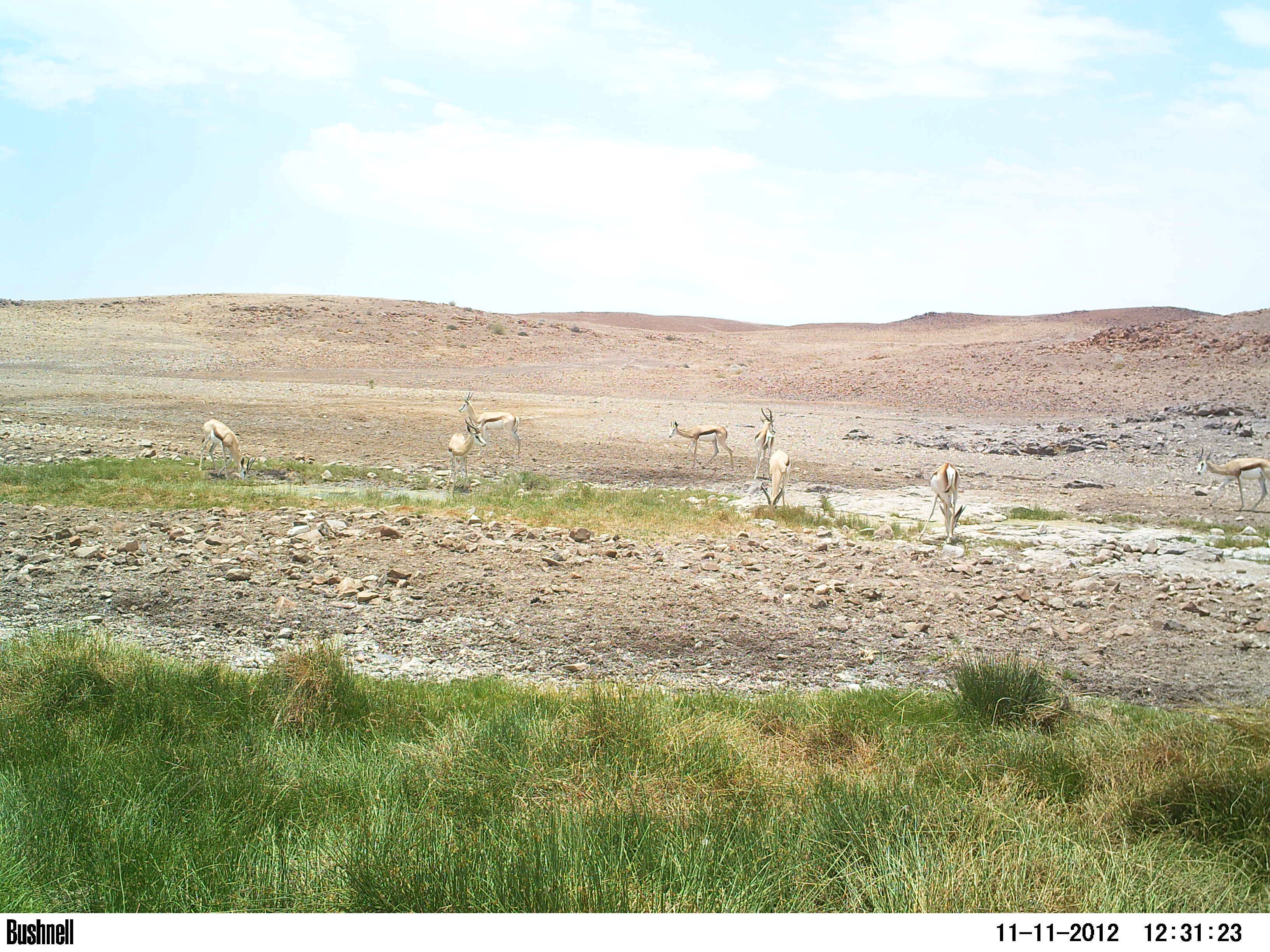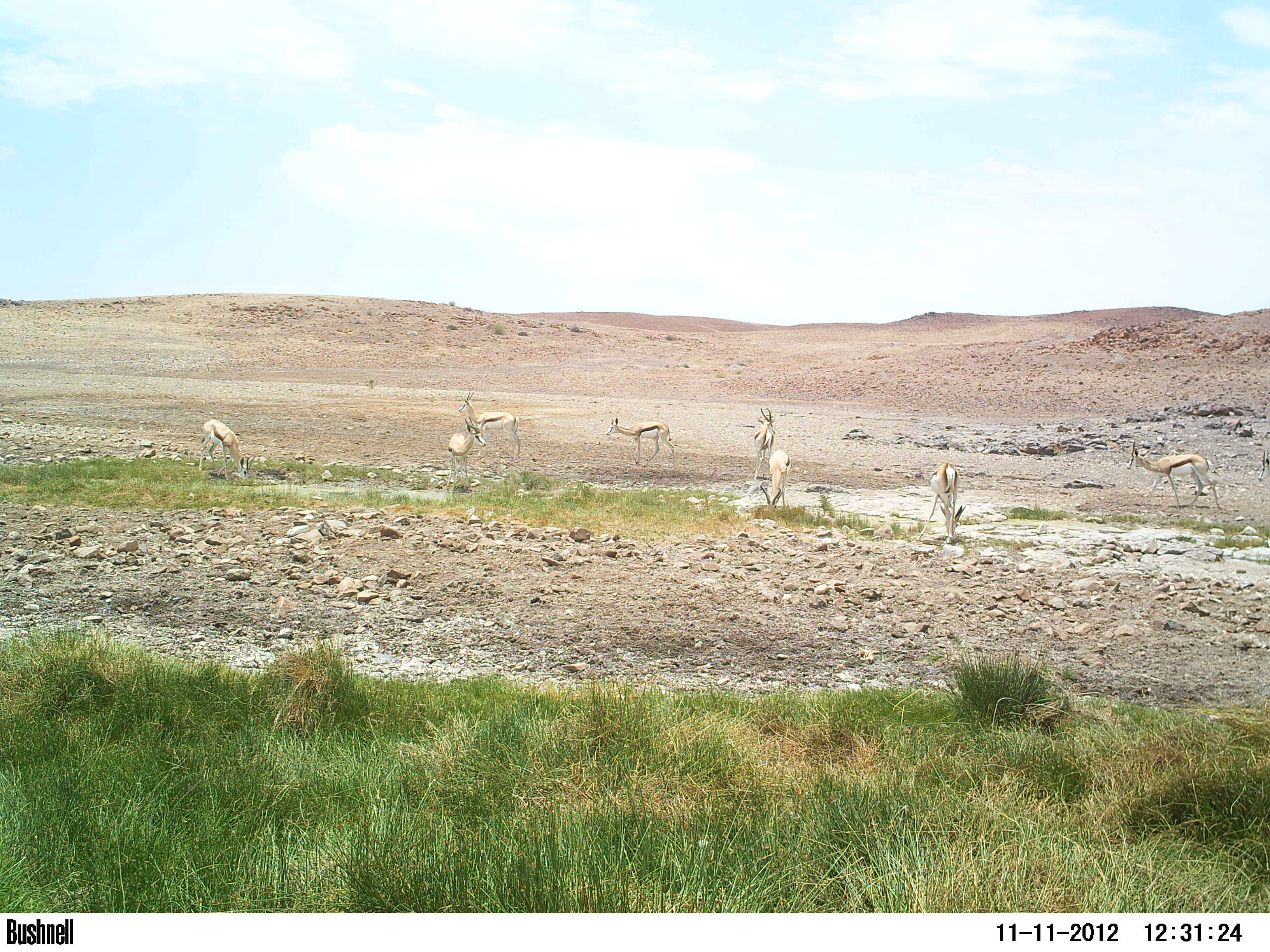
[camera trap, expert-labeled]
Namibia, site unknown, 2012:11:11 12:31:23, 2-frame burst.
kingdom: Animalia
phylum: Chordata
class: Mammalia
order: Artiodactyla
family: Bovidae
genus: Antidorcas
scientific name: Antidorcas marsupialis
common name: springbok